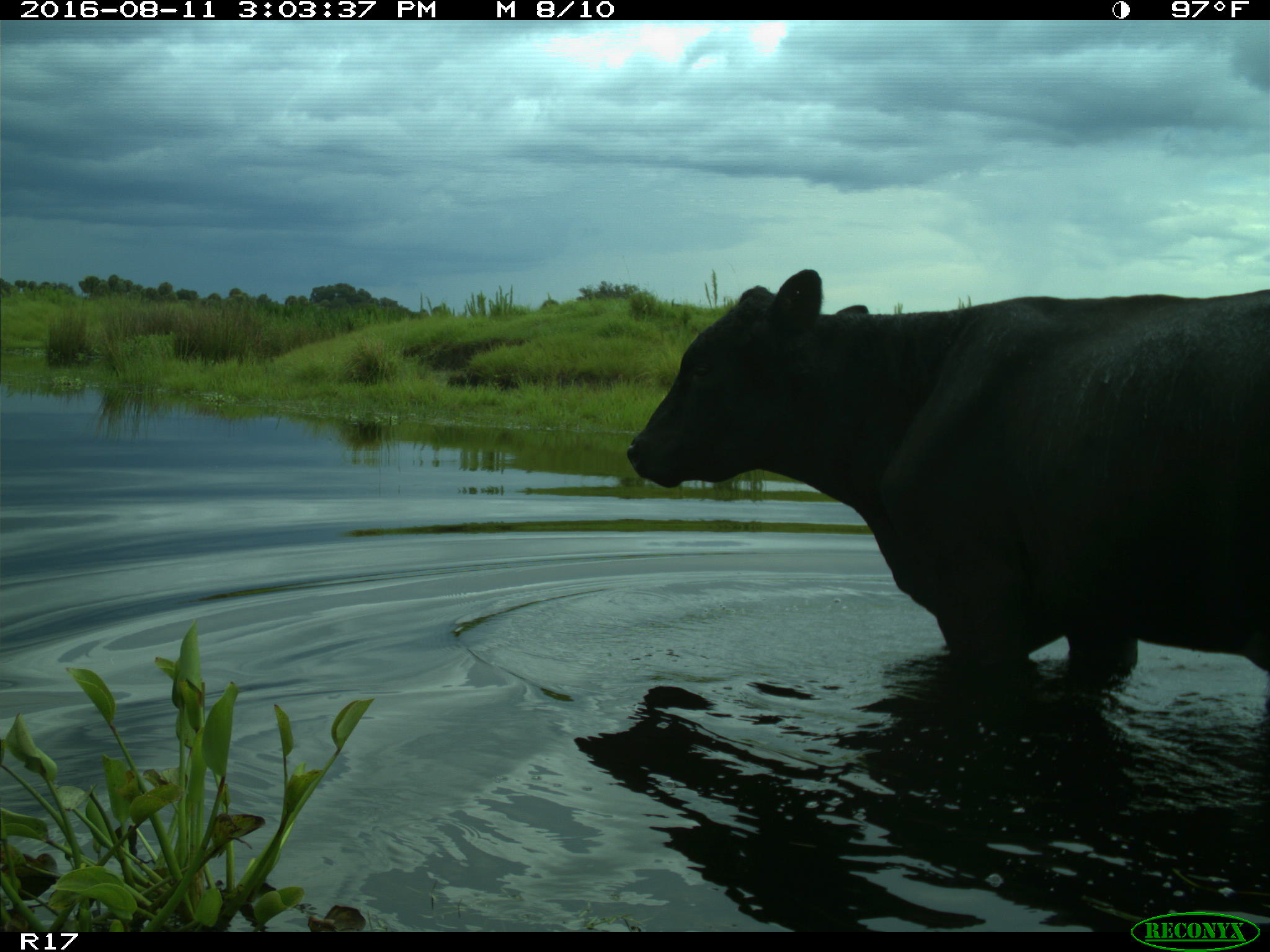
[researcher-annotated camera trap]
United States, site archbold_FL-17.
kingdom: Animalia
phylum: Chordata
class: Mammalia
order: Artiodactyla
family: Bovidae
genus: Bos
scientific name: Bos taurus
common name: domestic cow